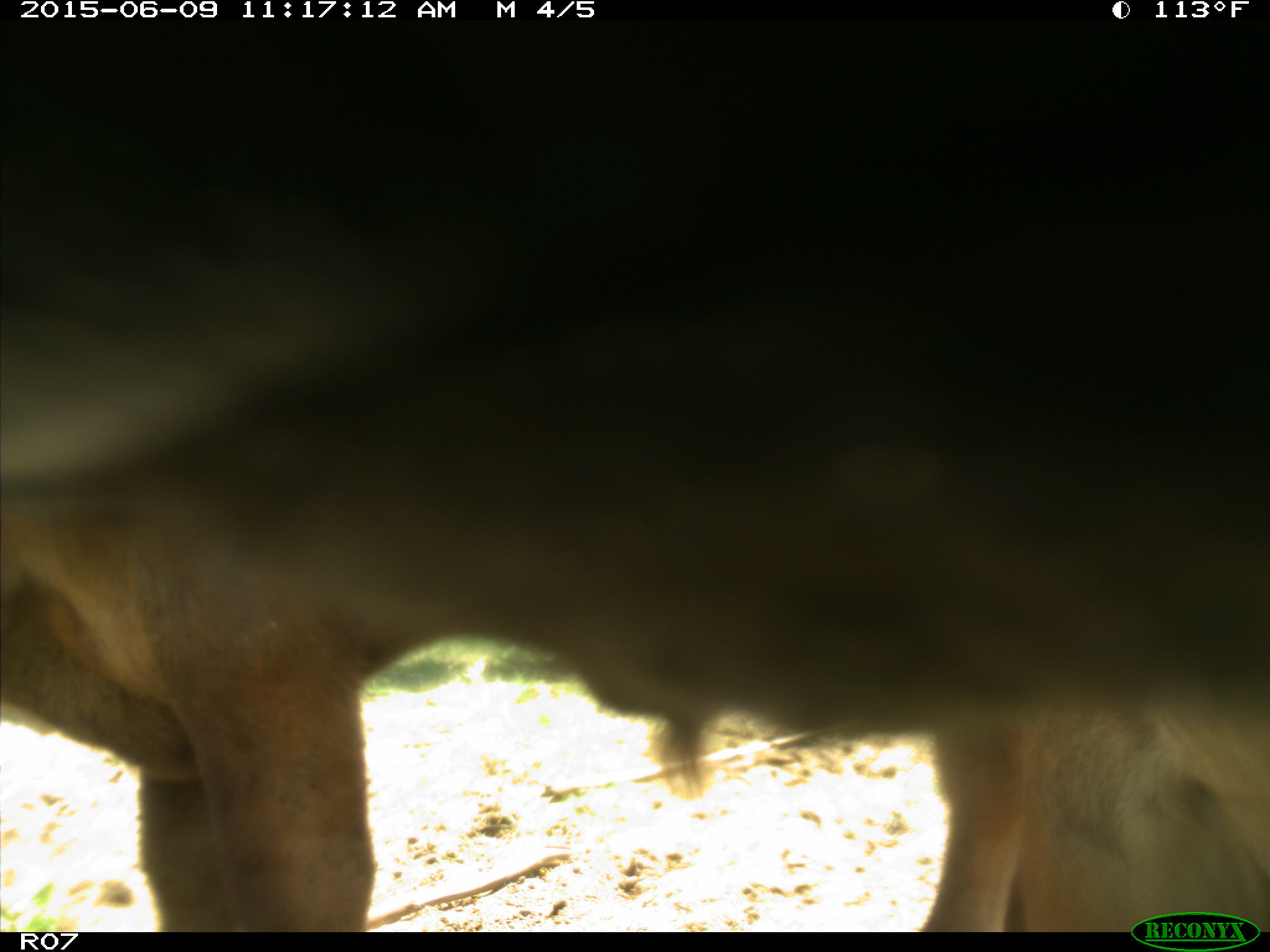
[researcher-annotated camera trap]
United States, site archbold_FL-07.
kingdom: Animalia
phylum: Chordata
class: Mammalia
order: Artiodactyla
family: Bovidae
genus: Bos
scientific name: Bos taurus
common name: domestic cow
Bos taurus (domestic cow).